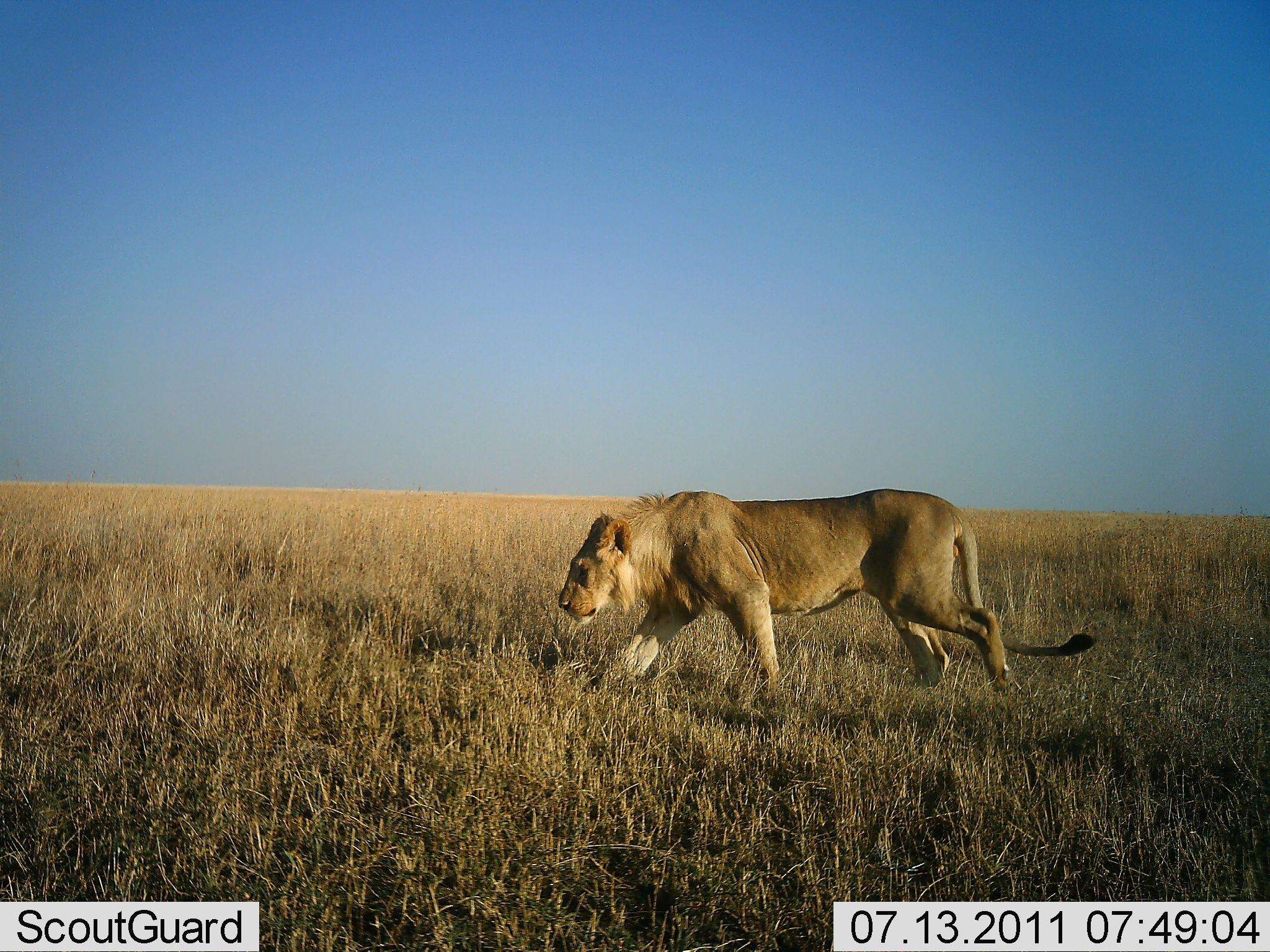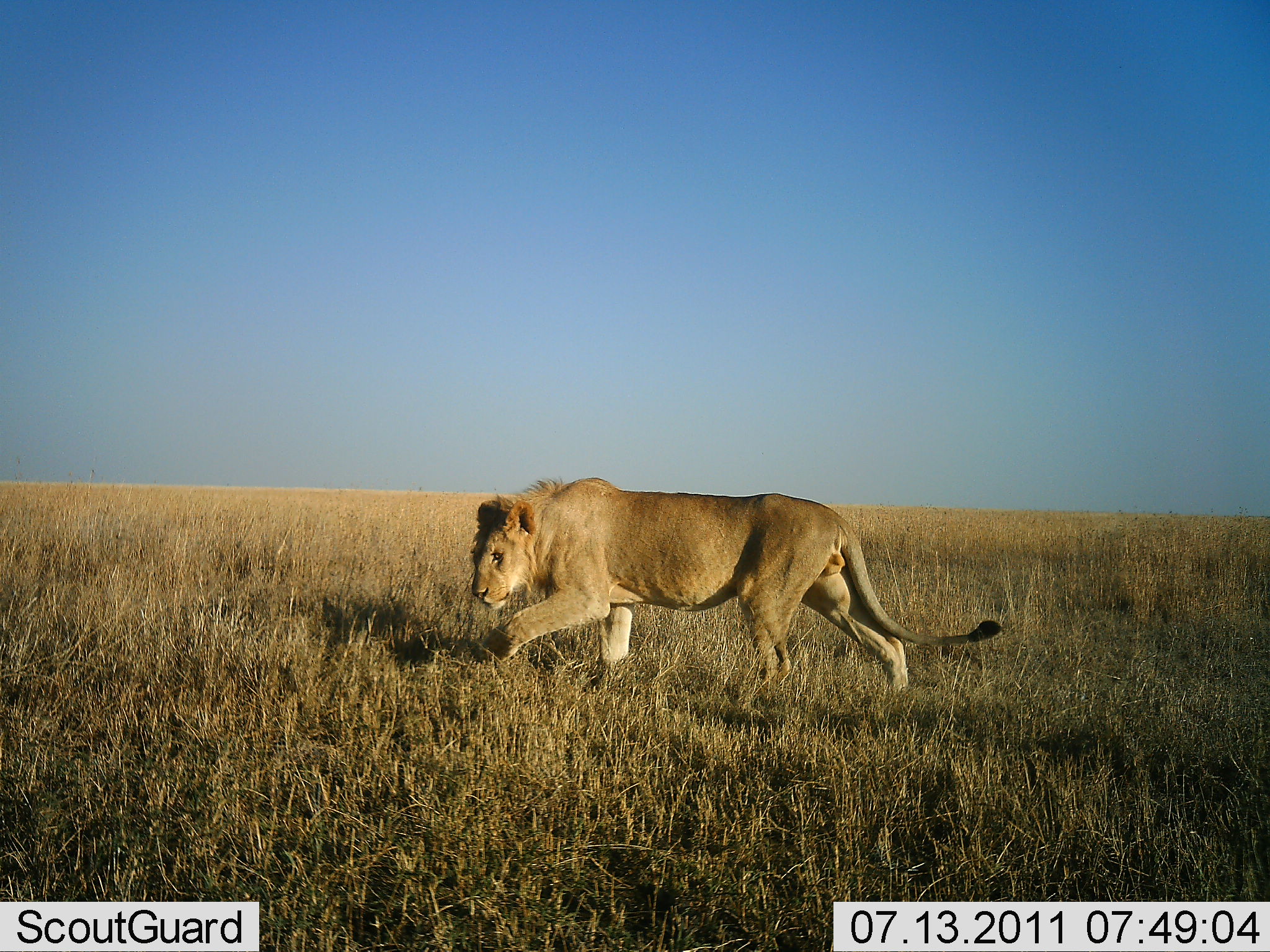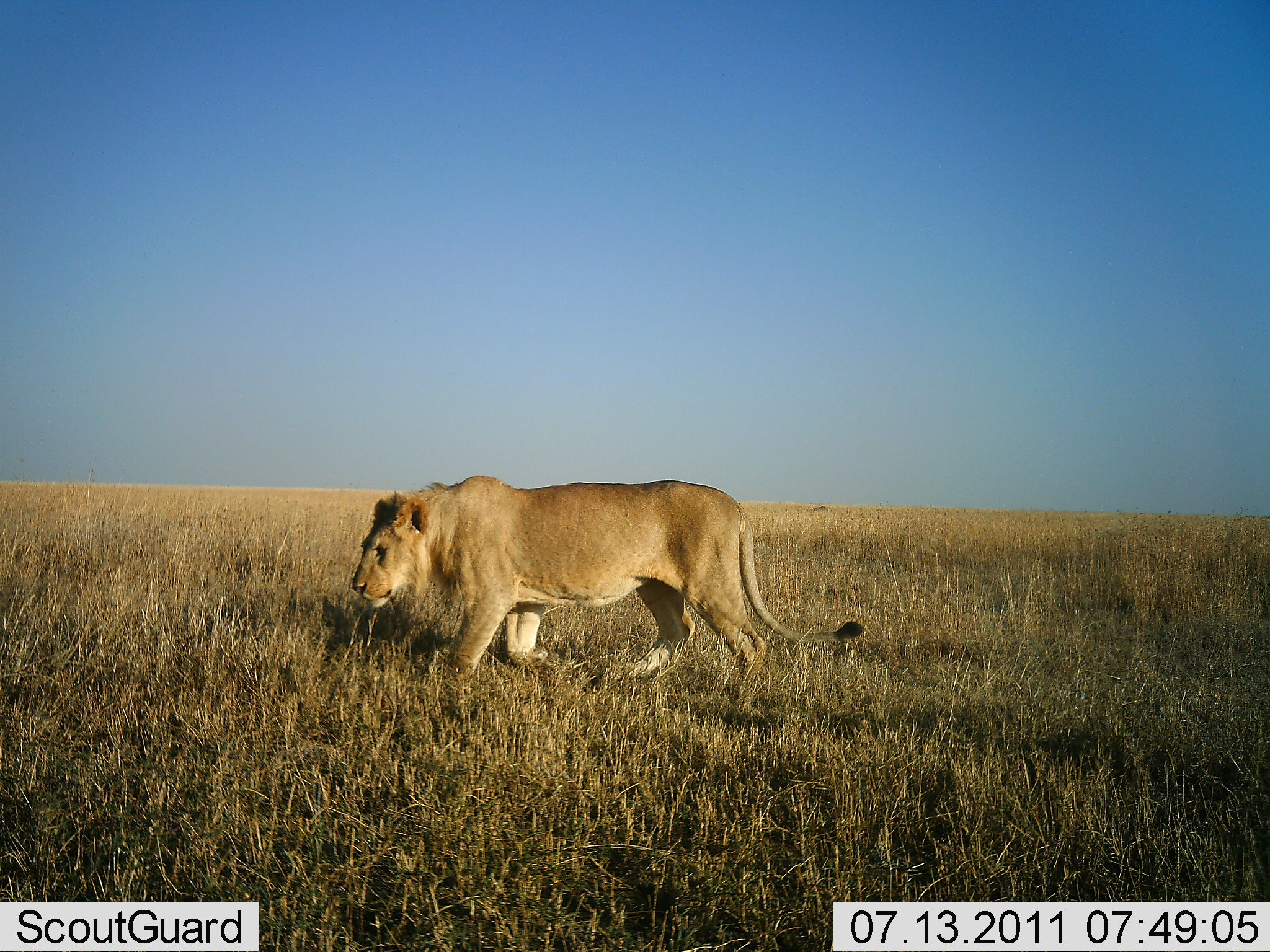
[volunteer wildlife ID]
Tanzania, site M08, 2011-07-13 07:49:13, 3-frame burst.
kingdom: Animalia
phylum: Chordata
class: Mammalia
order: Carnivora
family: Felidae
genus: Panthera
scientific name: Panthera leo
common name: lion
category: lionmale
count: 1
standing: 0%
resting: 0%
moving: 100%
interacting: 0%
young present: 0%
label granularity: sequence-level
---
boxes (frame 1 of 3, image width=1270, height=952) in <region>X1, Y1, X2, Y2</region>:
animal: <region>554, 487, 1099, 714</region>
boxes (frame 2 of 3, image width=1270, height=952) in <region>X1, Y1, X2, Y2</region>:
animal: <region>468, 475, 1004, 710</region>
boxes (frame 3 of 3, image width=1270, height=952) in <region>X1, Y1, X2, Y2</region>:
animal: <region>349, 472, 870, 710</region>